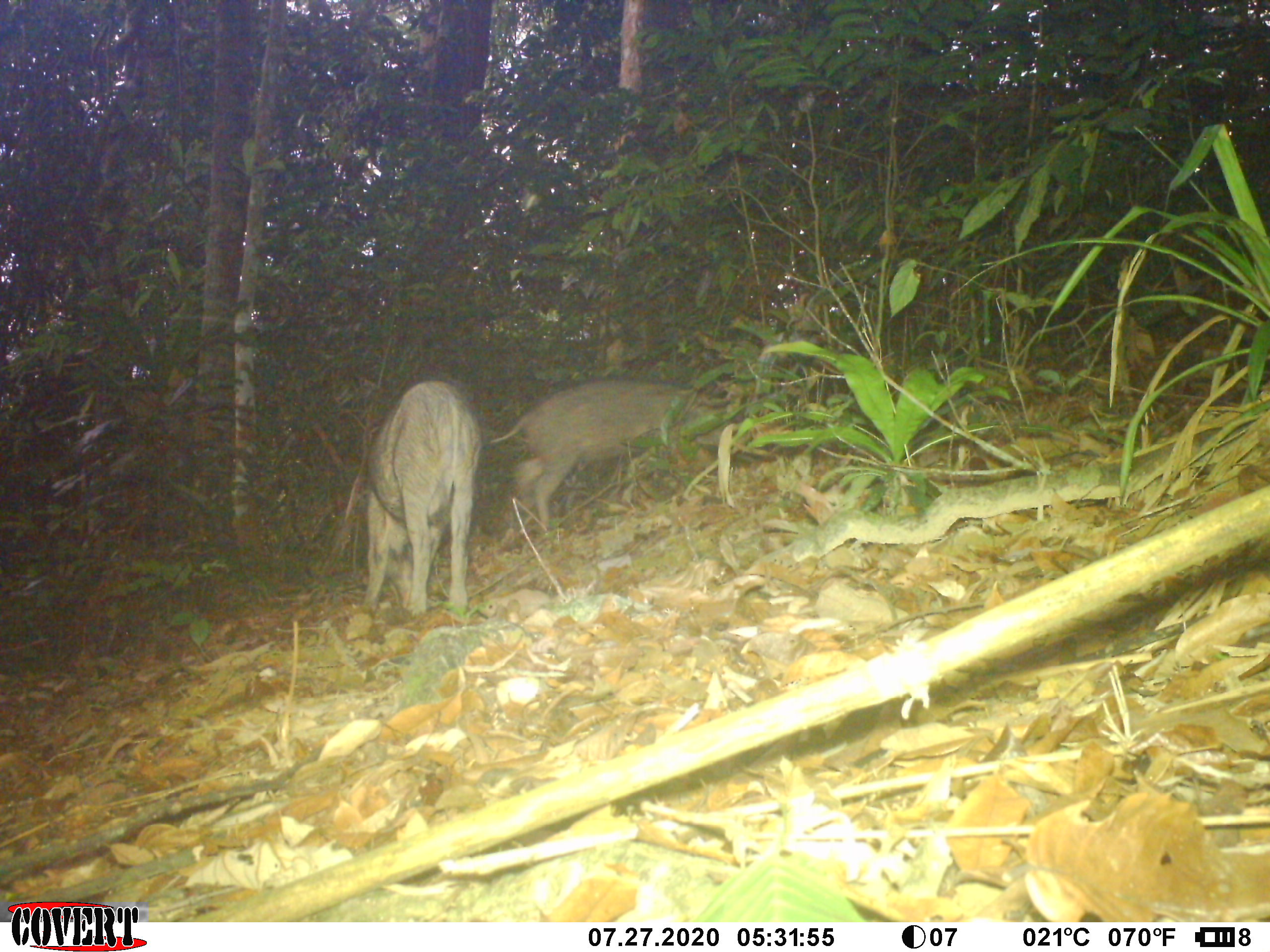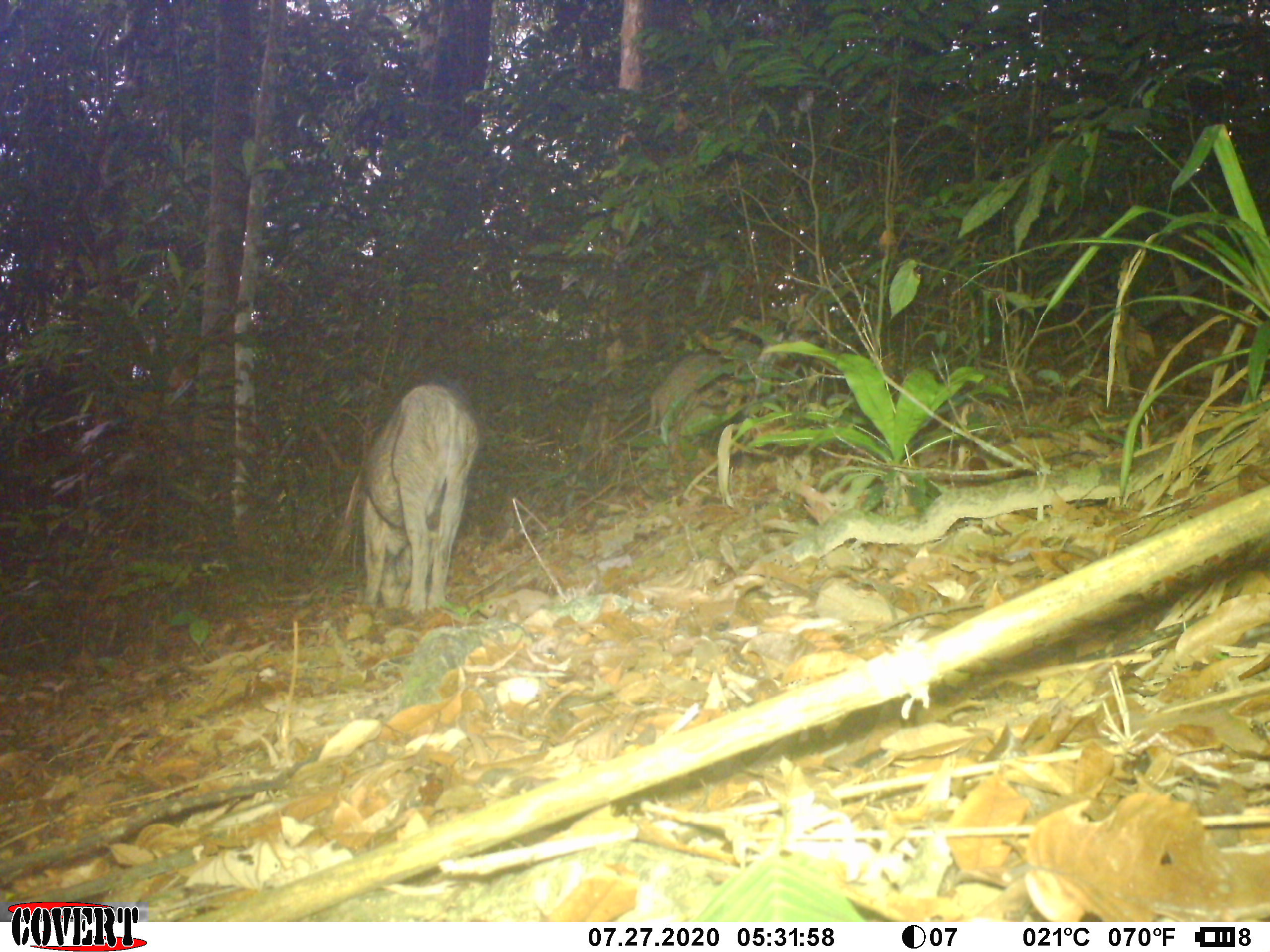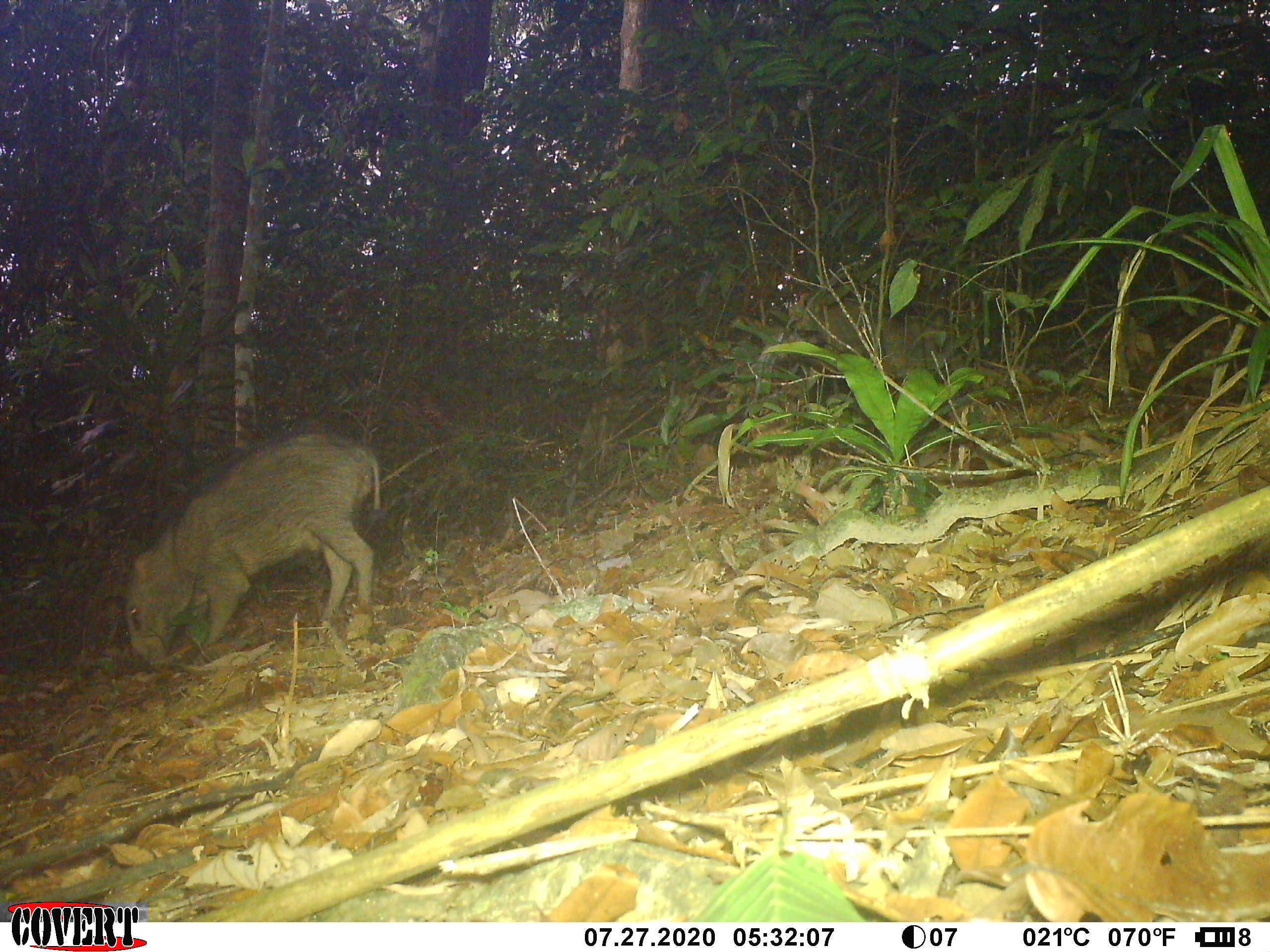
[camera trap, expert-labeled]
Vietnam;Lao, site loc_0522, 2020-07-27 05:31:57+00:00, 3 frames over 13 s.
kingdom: Animalia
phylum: Chordata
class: Mammalia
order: Artiodactyla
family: Suidae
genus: Sus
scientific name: Sus scrofa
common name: eurasian wild pig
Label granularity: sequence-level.